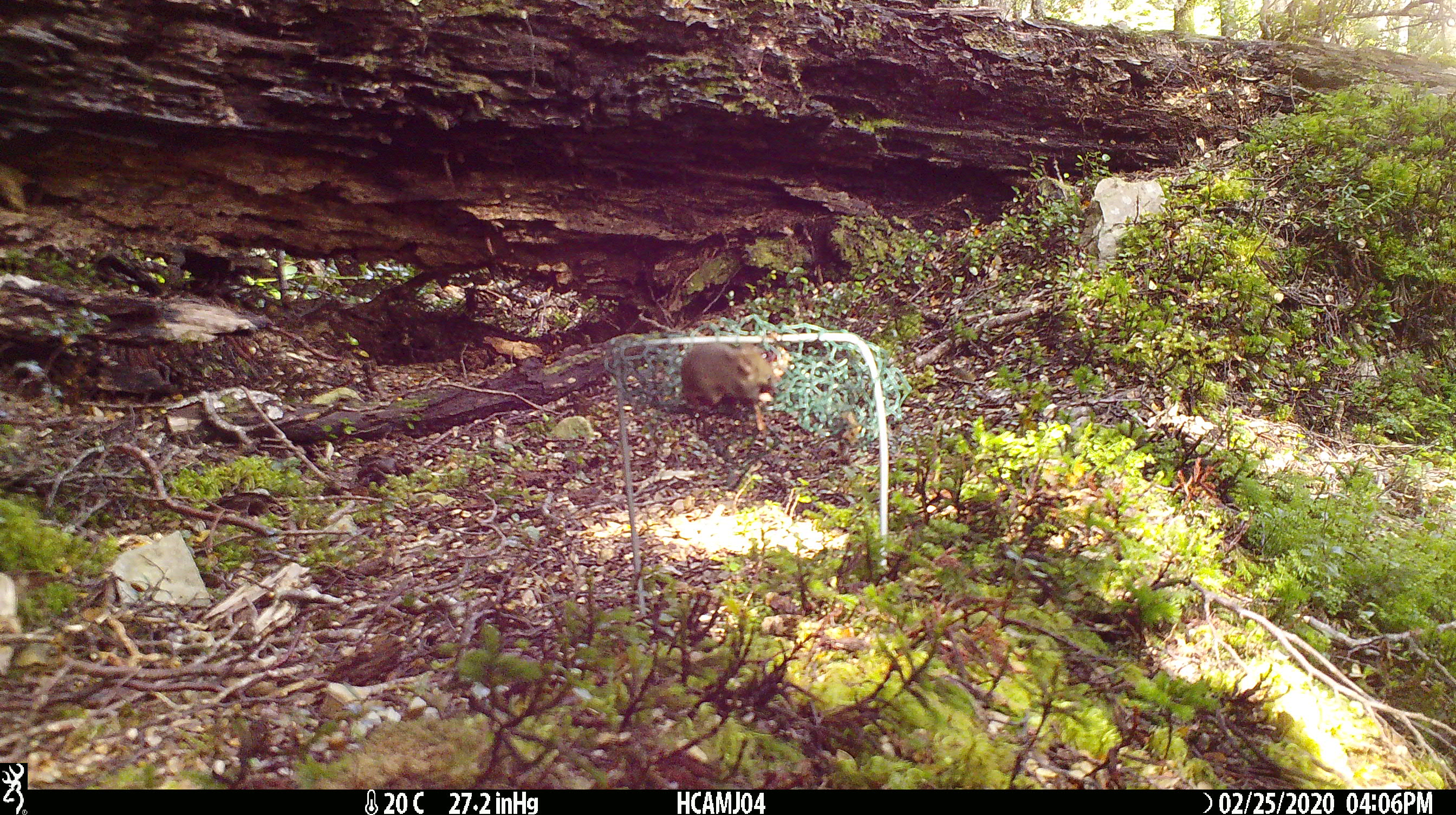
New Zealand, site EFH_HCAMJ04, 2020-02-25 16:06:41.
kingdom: Animalia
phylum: Chordata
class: Mammalia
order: Rodentia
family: Muridae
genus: Mus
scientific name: Mus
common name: mouse